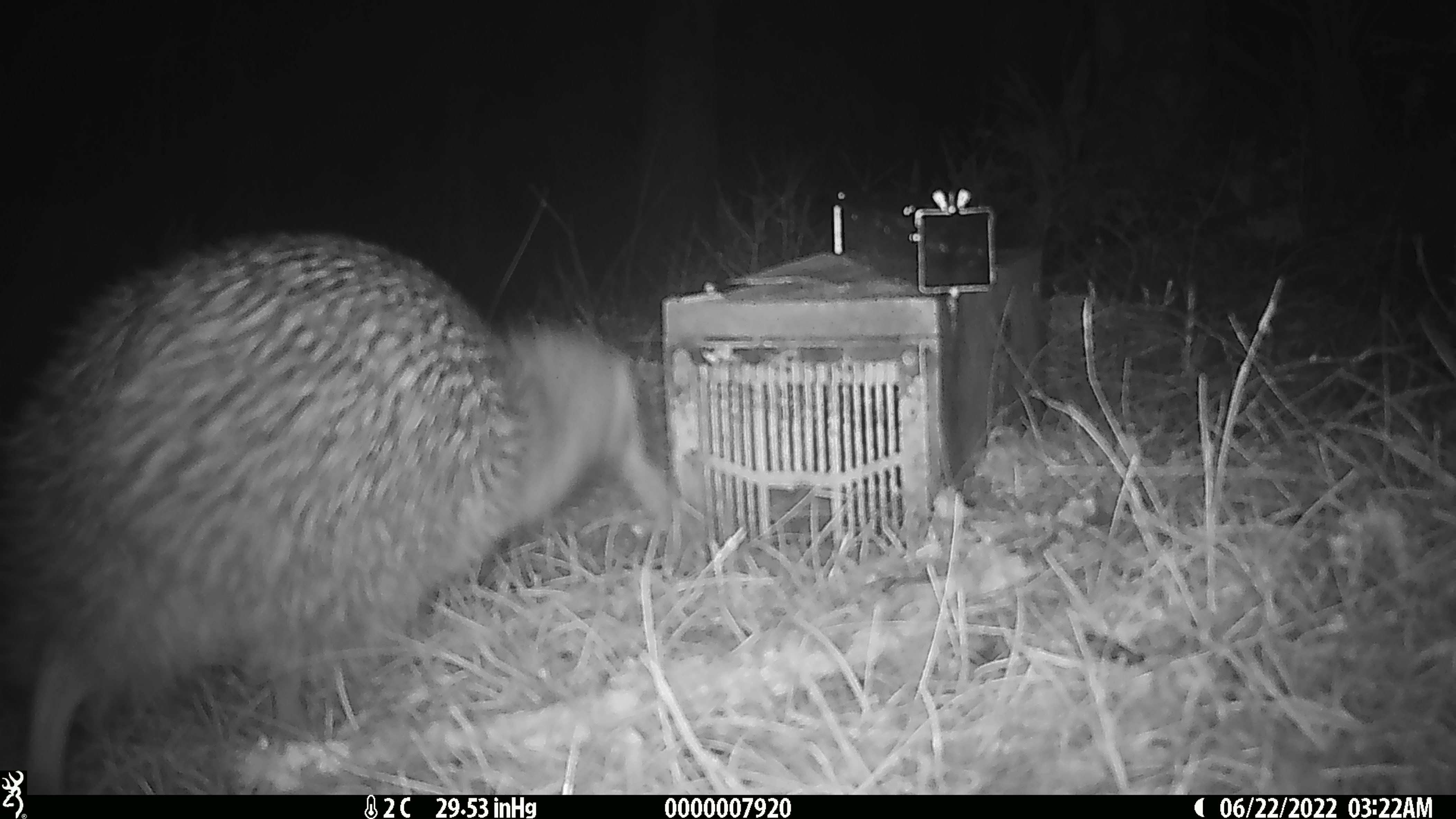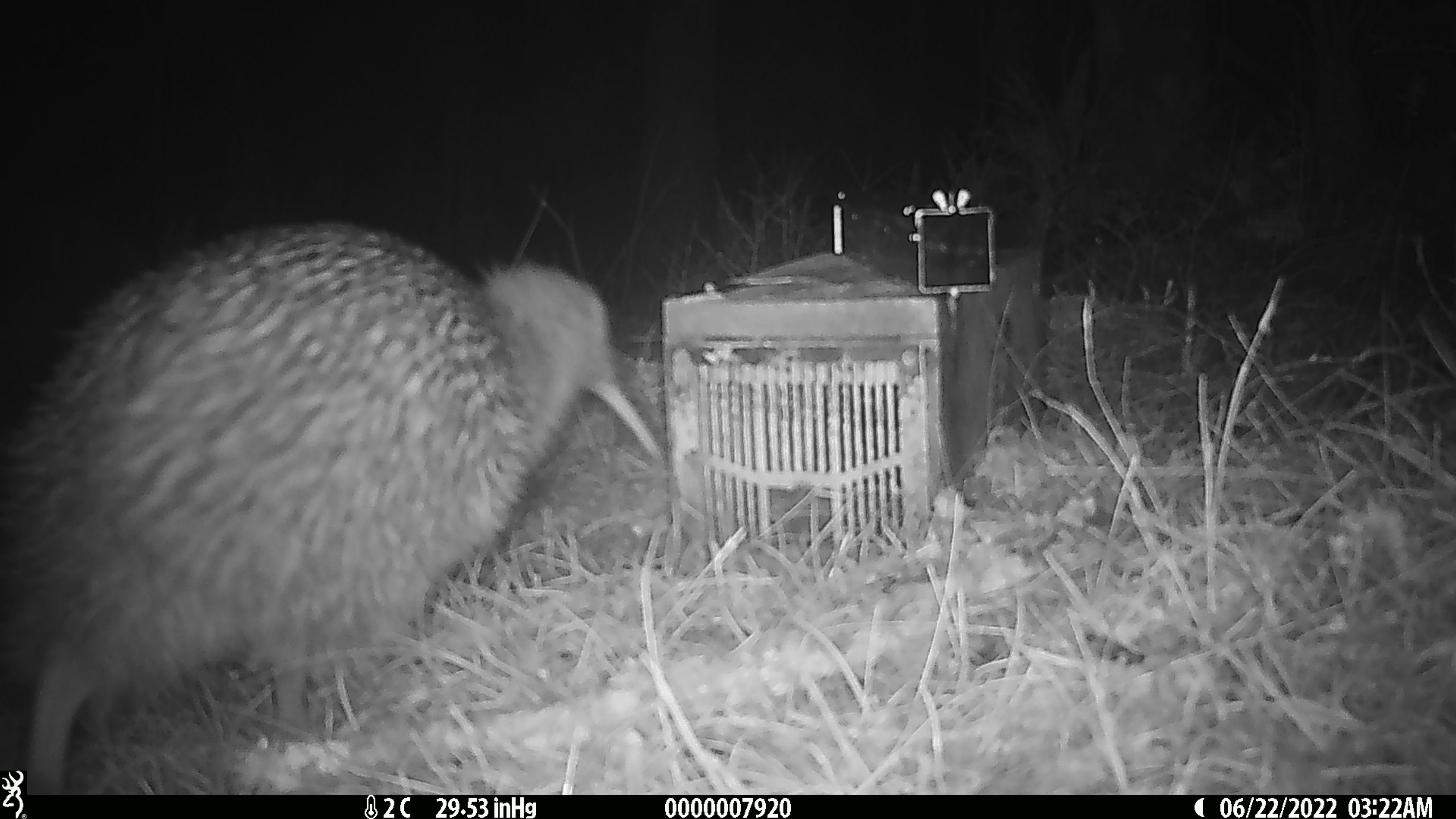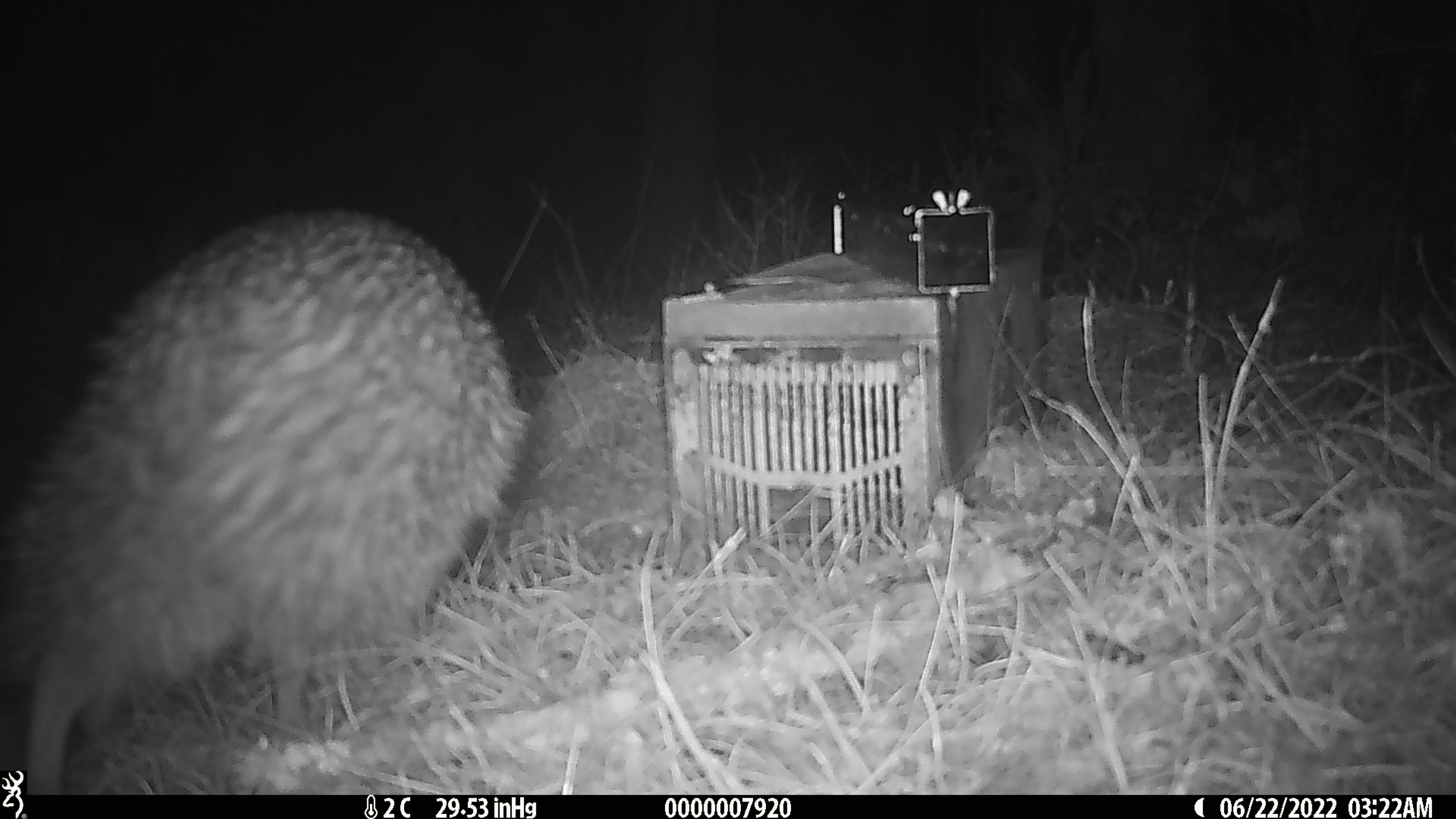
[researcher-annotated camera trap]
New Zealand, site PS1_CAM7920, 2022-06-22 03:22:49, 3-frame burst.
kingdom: Animalia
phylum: Chordata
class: Aves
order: Apterygiformes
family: Apterygidae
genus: Apteryx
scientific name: Apteryx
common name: kiwi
Kiwi (Apteryx).